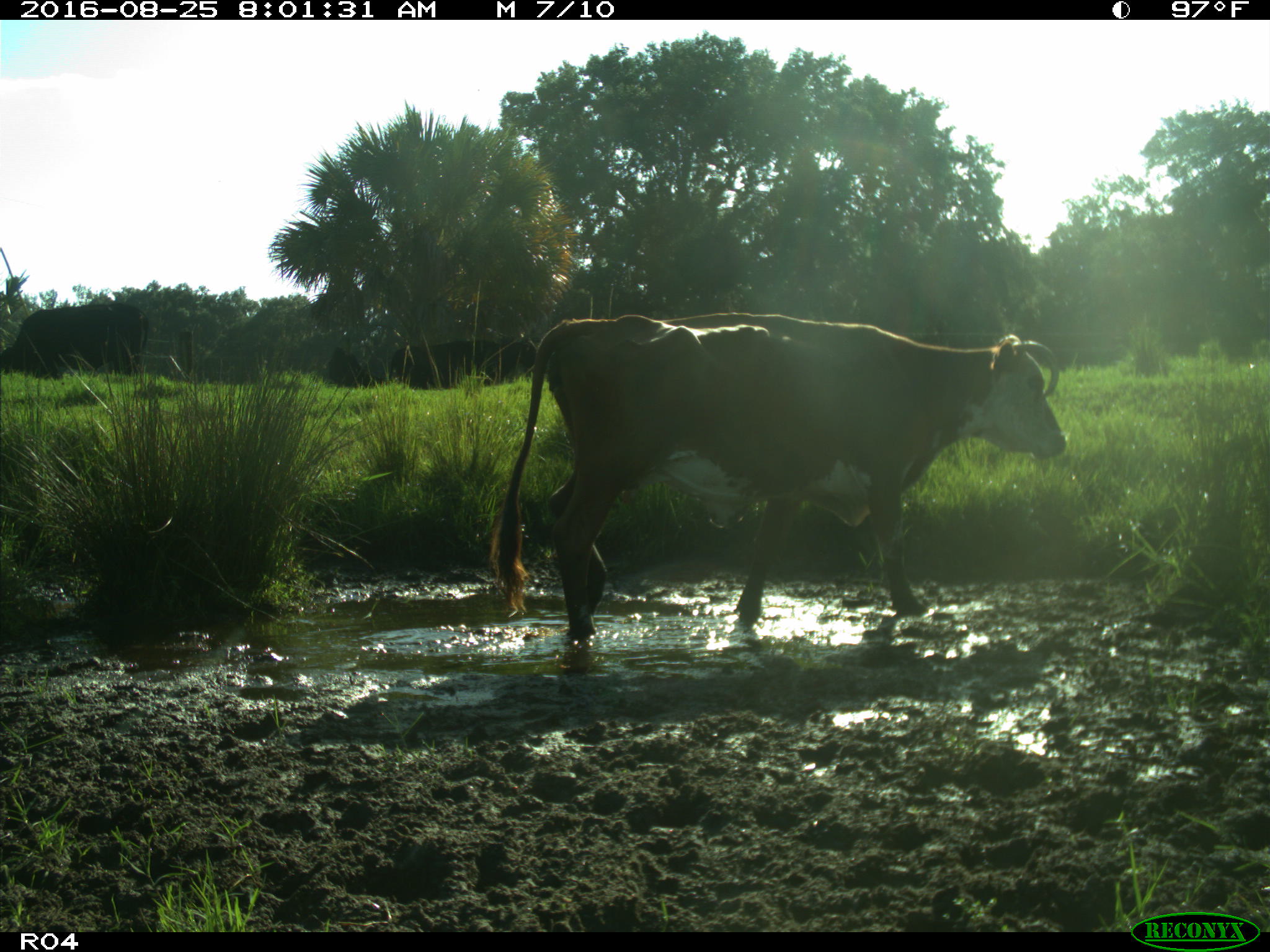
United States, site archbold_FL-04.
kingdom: Animalia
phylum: Chordata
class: Mammalia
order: Artiodactyla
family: Bovidae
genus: Bos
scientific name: Bos taurus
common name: domestic cow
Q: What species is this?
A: Bos taurus (domestic cow).